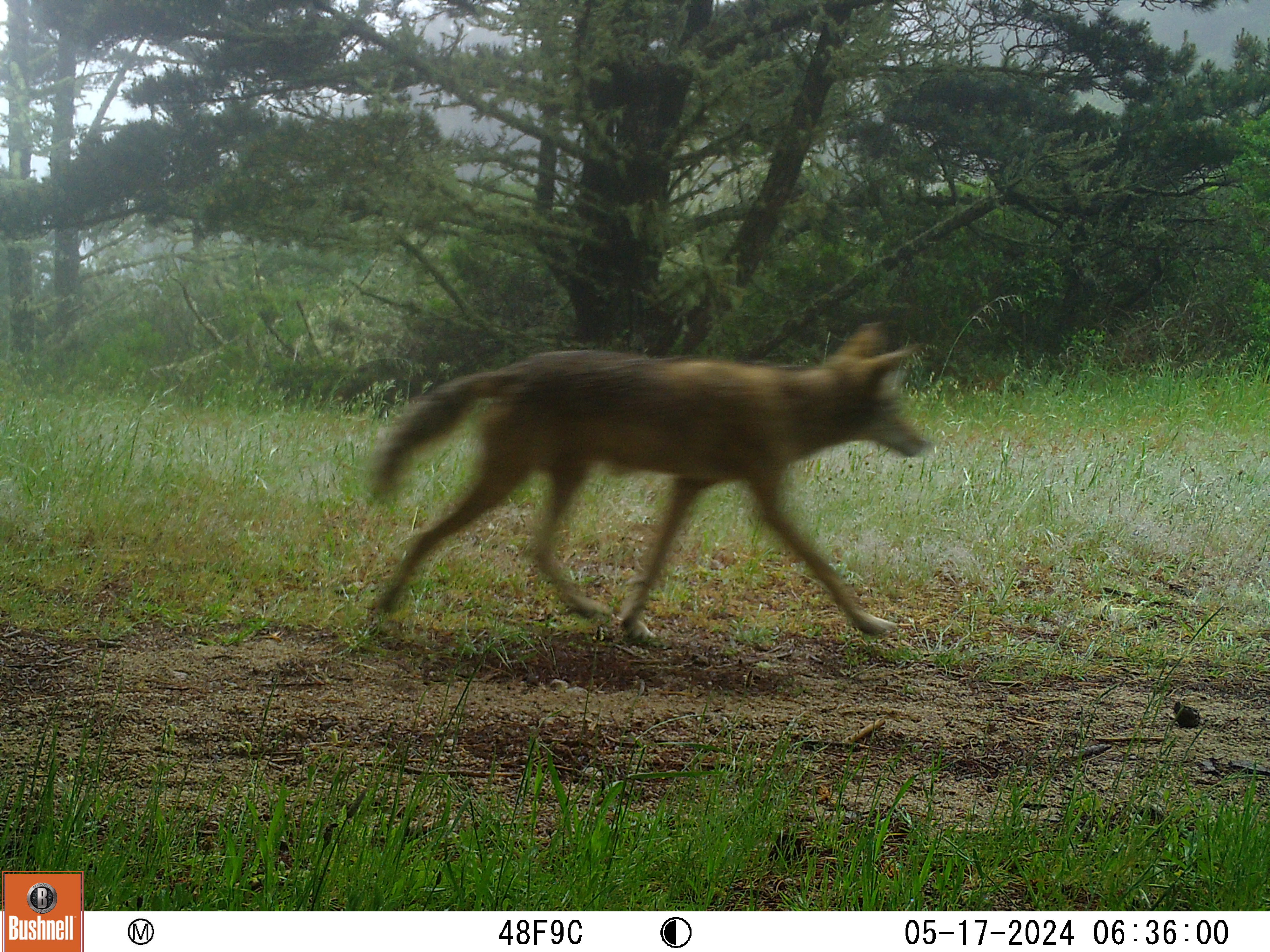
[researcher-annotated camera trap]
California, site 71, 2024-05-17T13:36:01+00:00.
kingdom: Animalia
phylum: Chordata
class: Mammalia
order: Carnivora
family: Canidae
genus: Canis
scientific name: Canis latrans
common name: coyote